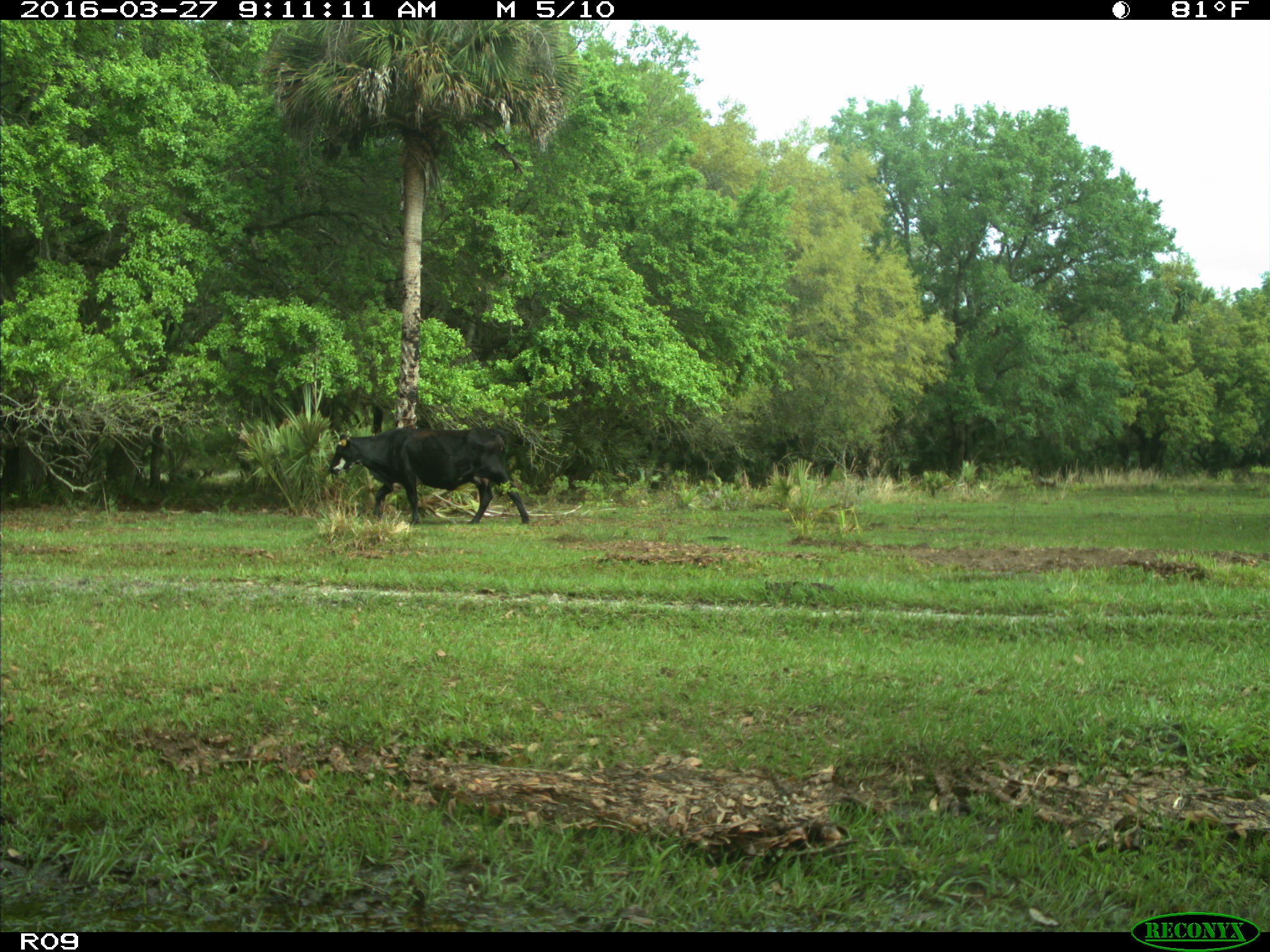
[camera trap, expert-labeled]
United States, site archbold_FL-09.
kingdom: Animalia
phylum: Chordata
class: Mammalia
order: Artiodactyla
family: Bovidae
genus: Bos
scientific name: Bos taurus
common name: domestic cow